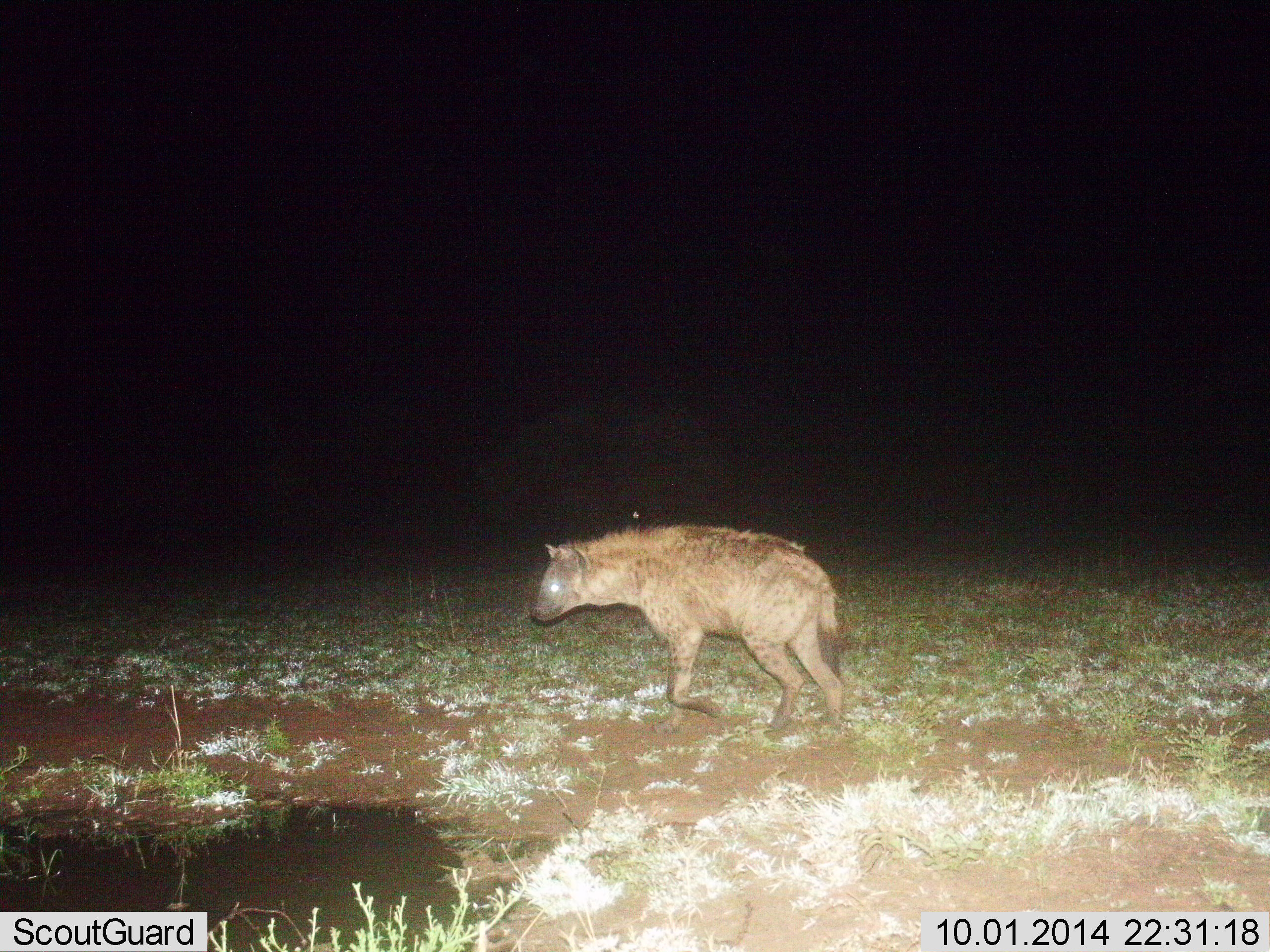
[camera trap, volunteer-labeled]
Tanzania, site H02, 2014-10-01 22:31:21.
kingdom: Animalia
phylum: Chordata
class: Mammalia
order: Carnivora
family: Hyaenidae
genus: Crocuta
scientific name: Crocuta crocuta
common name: spotted hyena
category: hyenaspotted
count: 1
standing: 30%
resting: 0%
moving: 70%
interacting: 0%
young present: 0%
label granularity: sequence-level